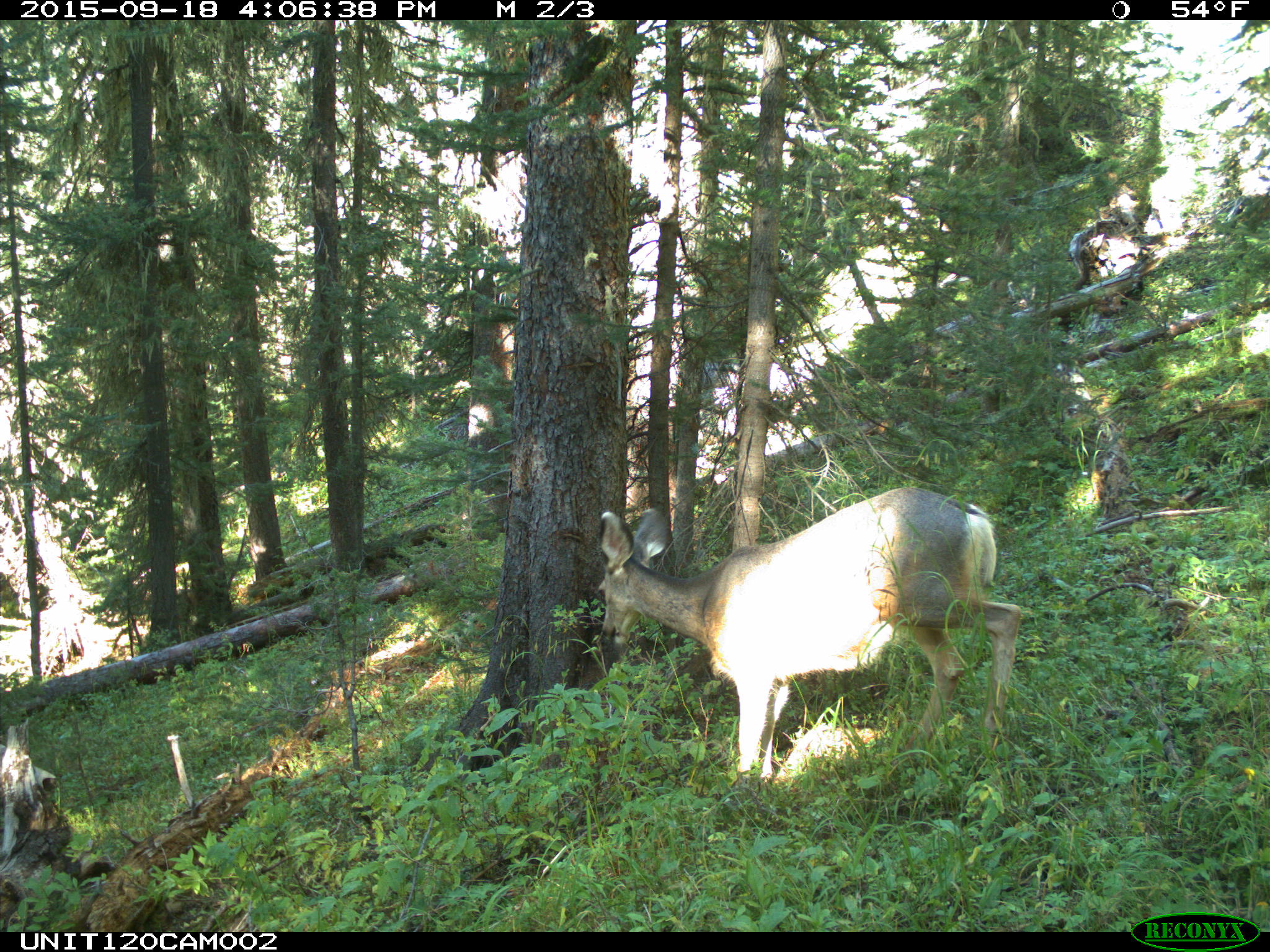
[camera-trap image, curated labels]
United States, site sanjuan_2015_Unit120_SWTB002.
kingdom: Animalia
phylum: Chordata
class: Mammalia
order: Artiodactyla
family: Cervidae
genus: Odocoileus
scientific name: Odocoileus hemionus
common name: mule deer